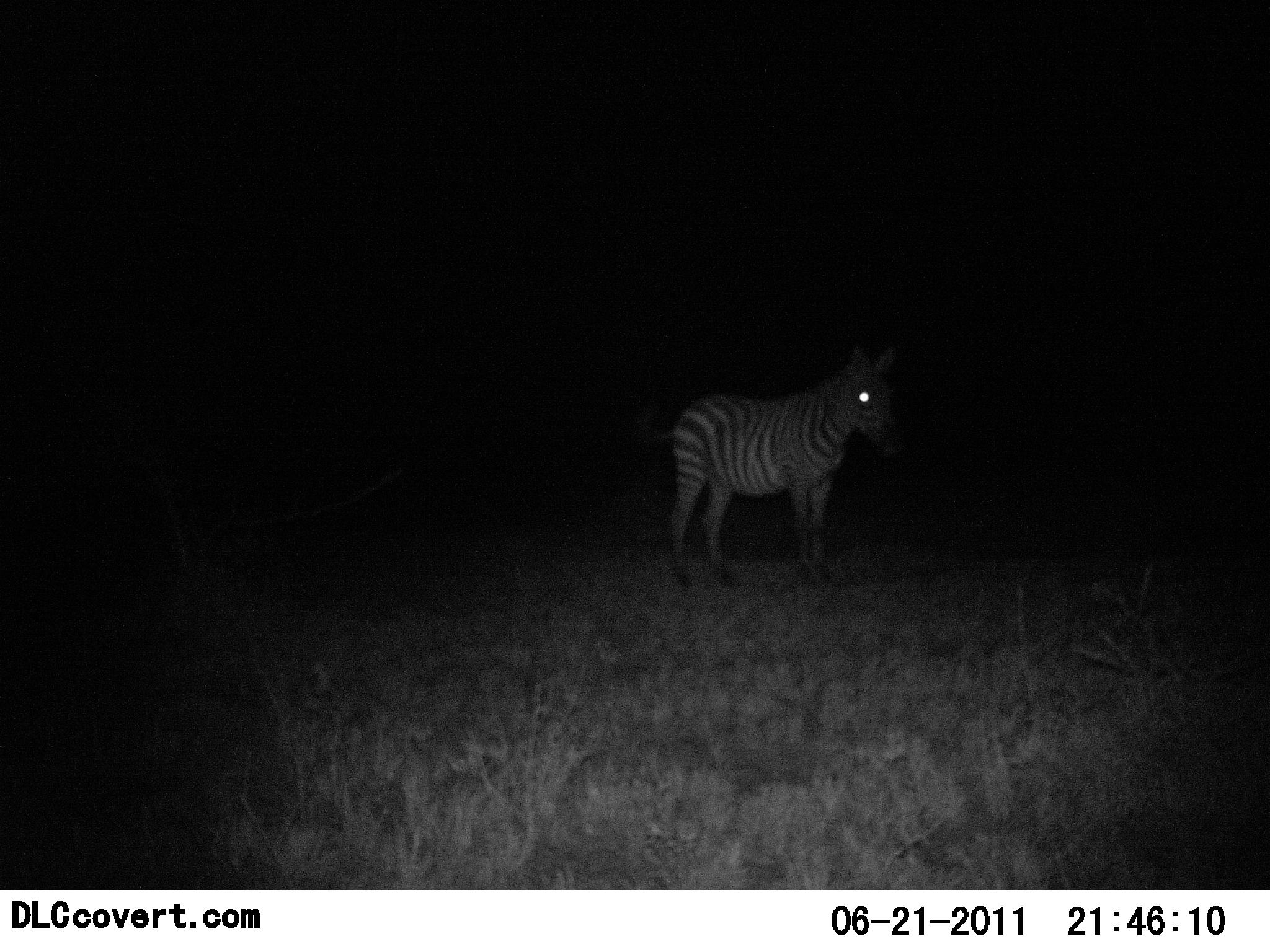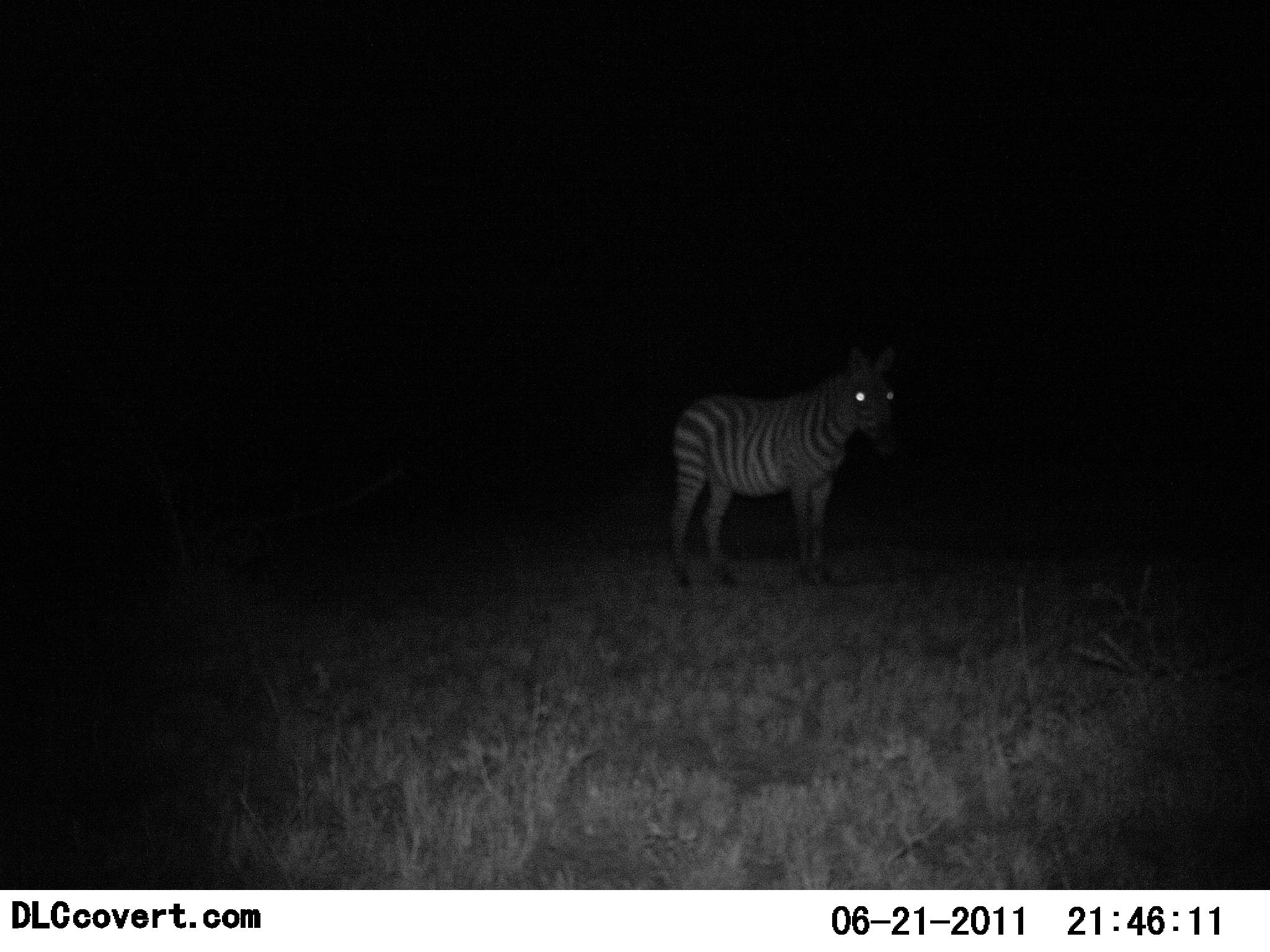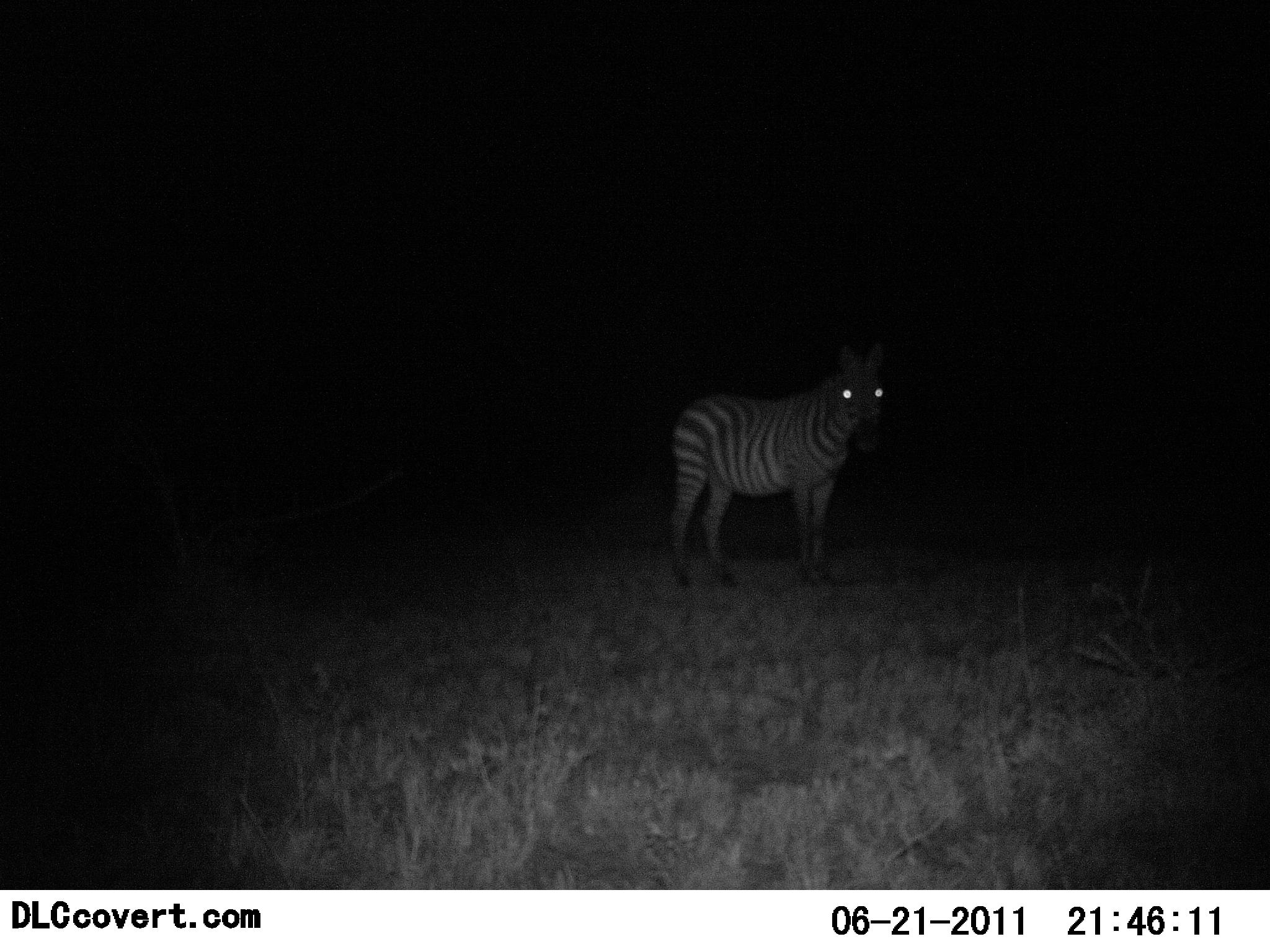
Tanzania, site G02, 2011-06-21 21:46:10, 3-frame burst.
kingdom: Animalia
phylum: Chordata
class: Mammalia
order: Perissodactyla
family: Equidae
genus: Equus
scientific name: Equus quagga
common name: plains zebra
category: zebra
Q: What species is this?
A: Zebra (plains zebra) (Equus quagga).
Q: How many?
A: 1.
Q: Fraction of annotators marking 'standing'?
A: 100%.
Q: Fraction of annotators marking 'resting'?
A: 0%.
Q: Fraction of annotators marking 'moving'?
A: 0%.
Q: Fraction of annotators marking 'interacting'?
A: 0%.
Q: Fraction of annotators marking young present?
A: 0%.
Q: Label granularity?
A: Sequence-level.